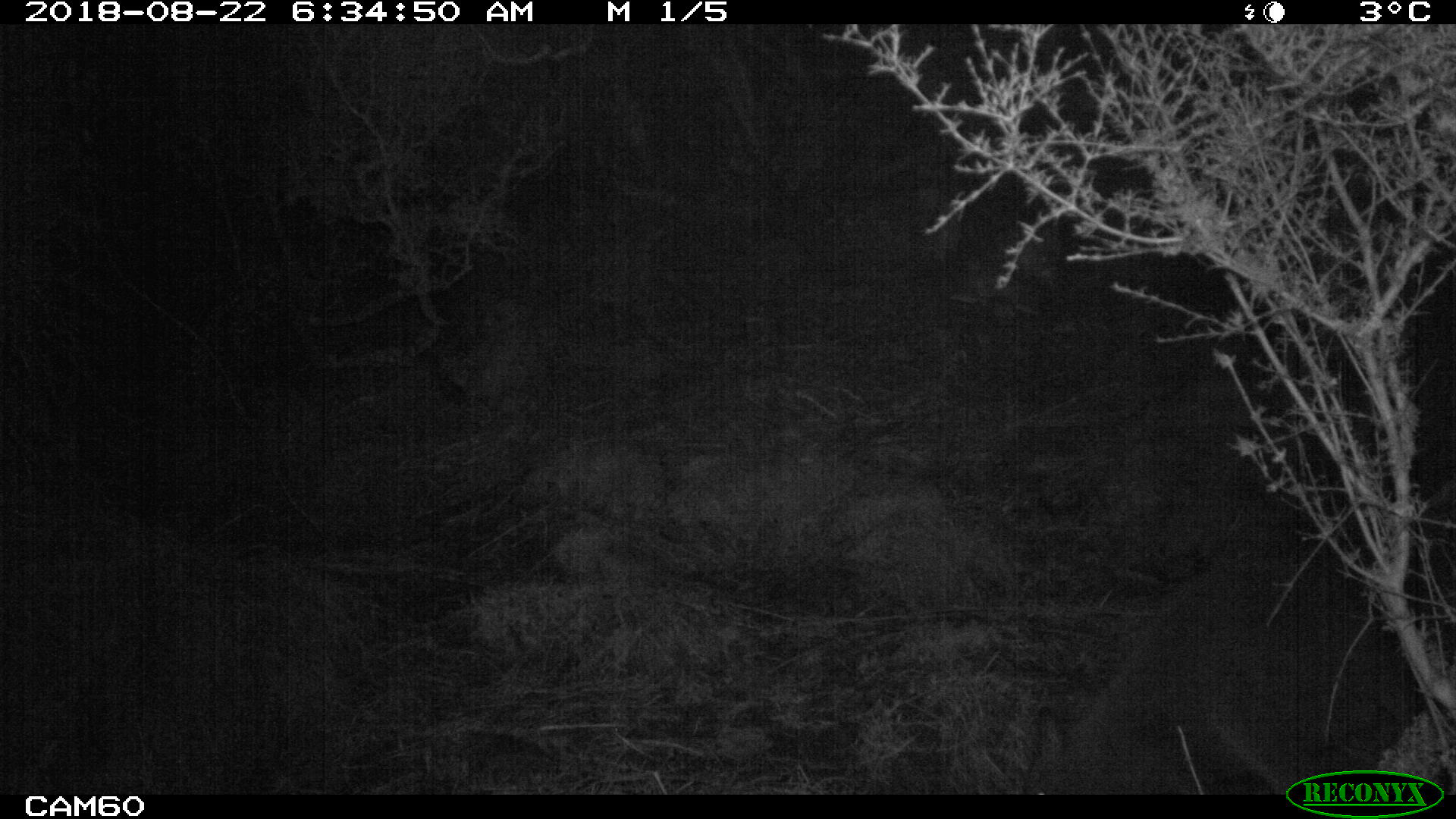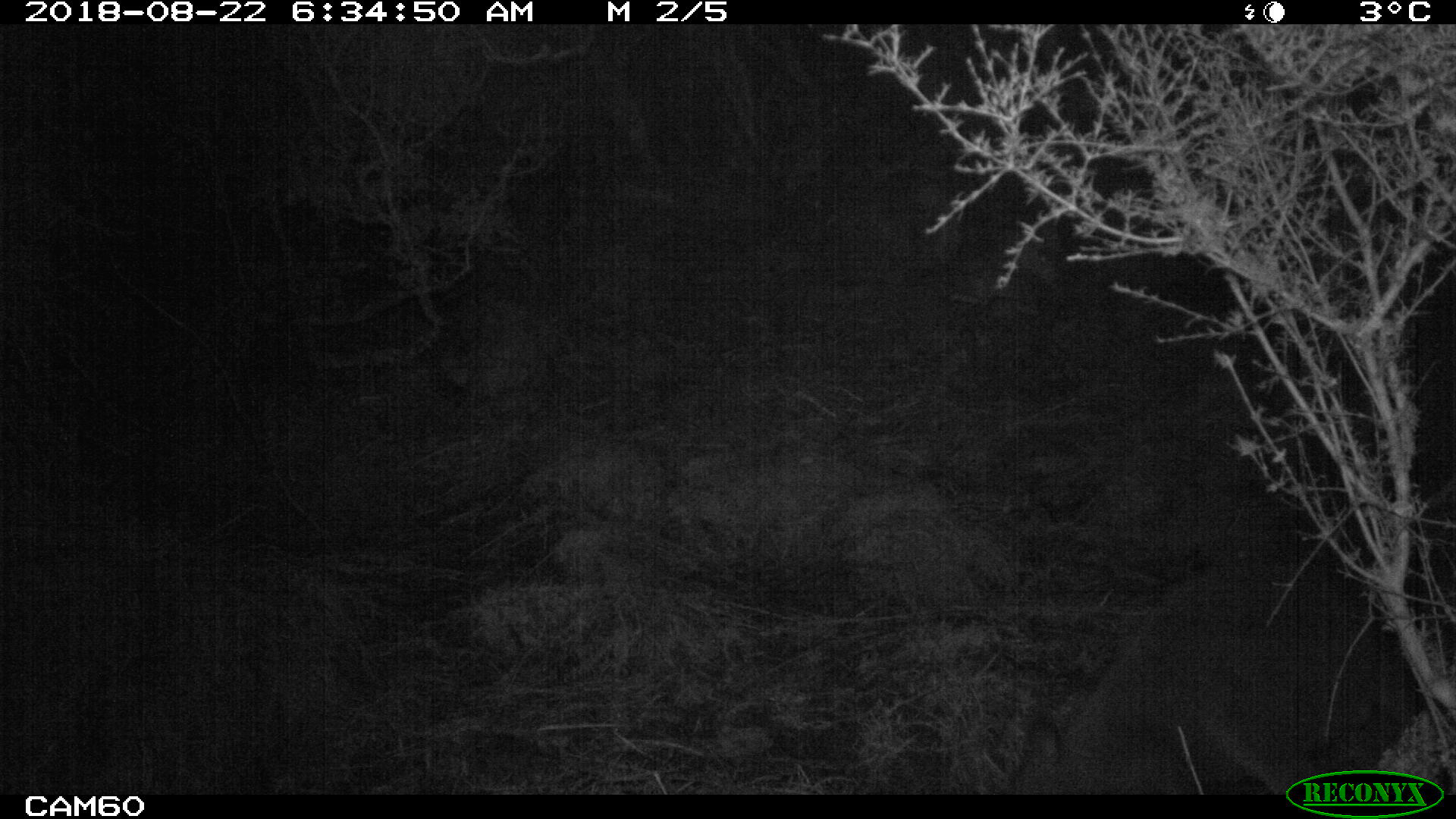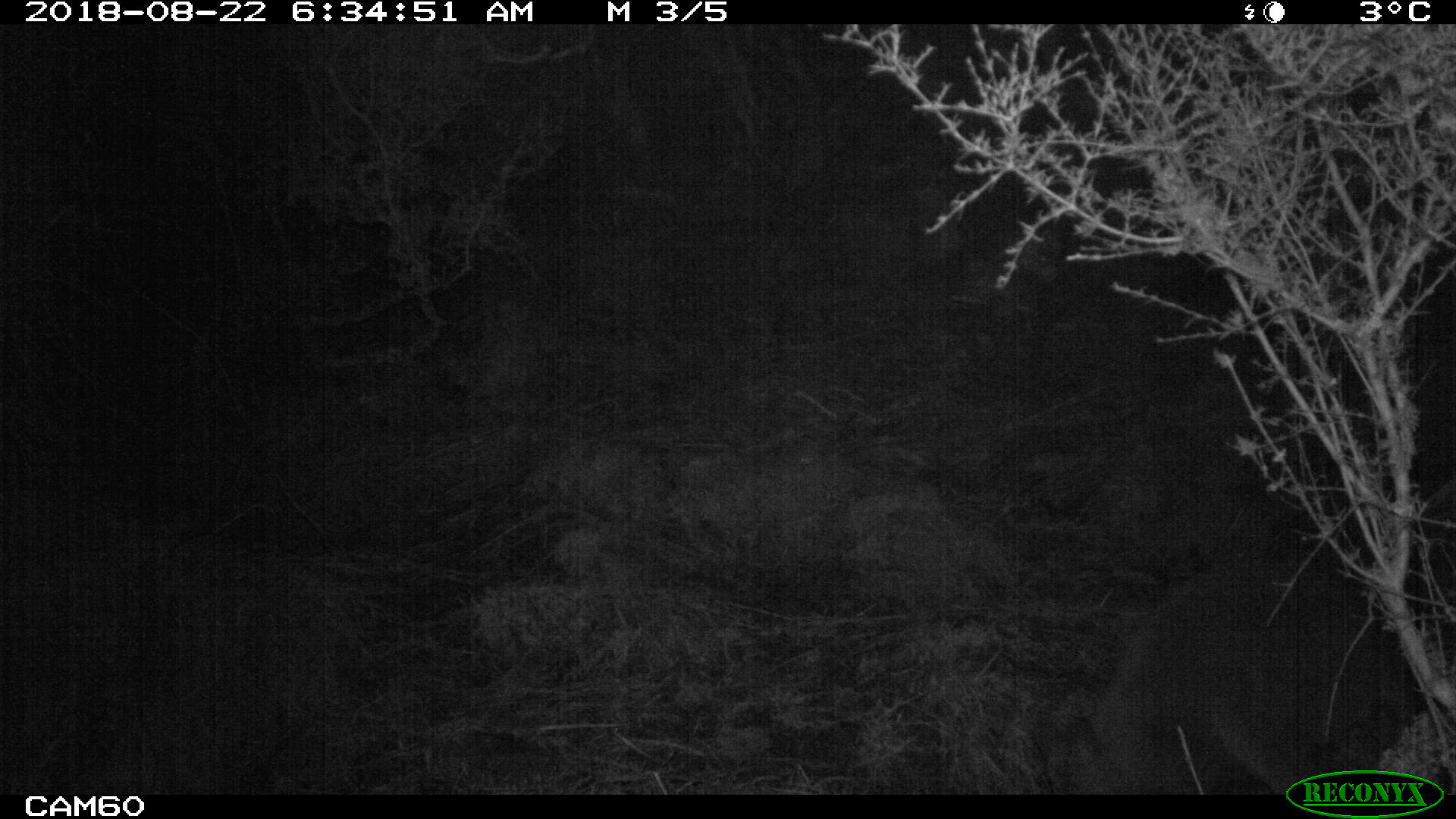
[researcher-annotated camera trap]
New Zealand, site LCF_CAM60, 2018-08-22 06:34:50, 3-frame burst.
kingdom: Animalia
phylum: Chordata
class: Mammalia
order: Diprotodontia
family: Macropodidae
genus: Notamacropus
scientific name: Notamacropus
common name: wallaby